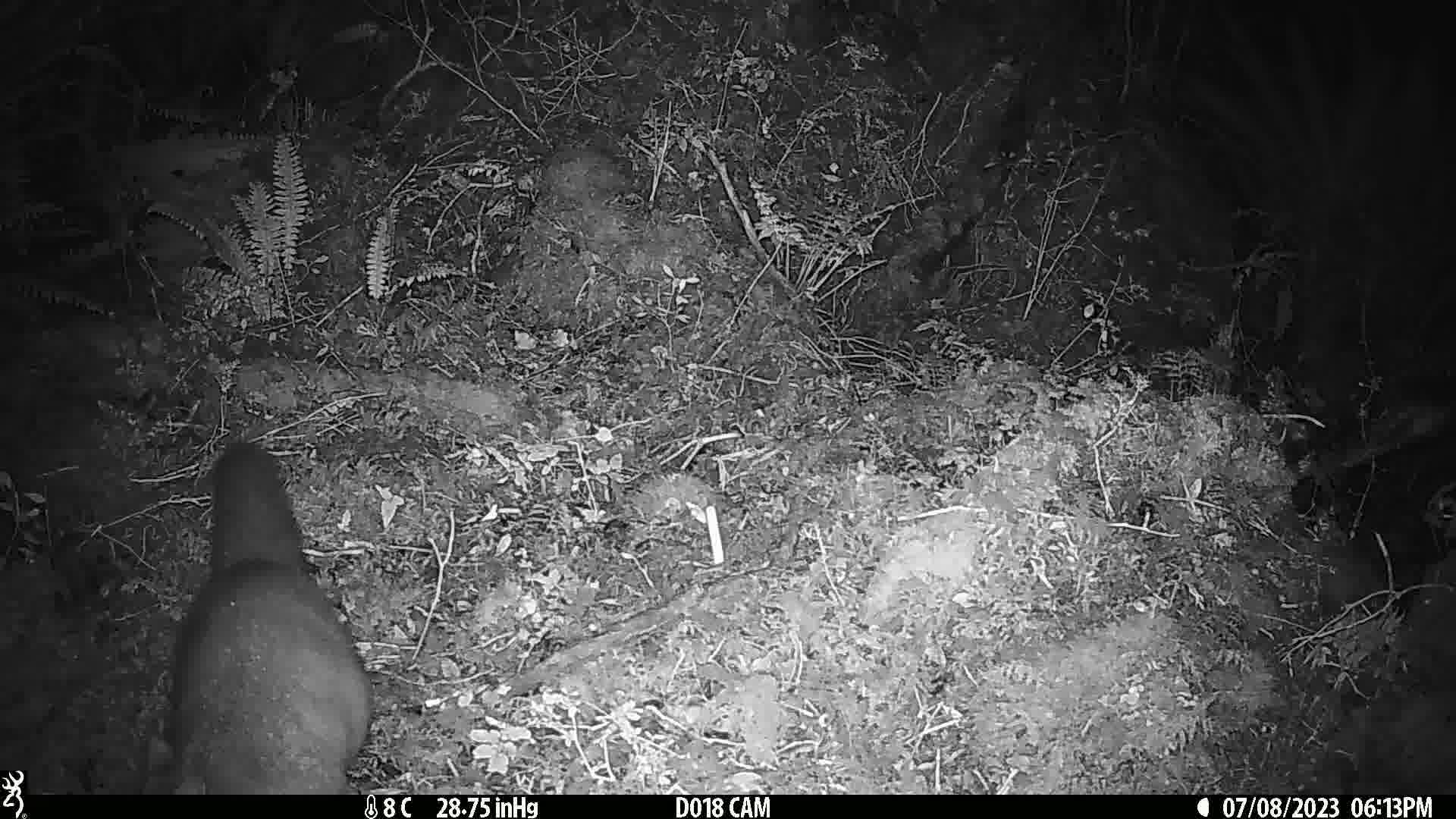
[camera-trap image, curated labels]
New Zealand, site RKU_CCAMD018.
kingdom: Animalia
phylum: Chordata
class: Mammalia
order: Diprotodontia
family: Phalangeridae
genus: Trichosurus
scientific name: Trichosurus vulpecula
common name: common brushtail possum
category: possum